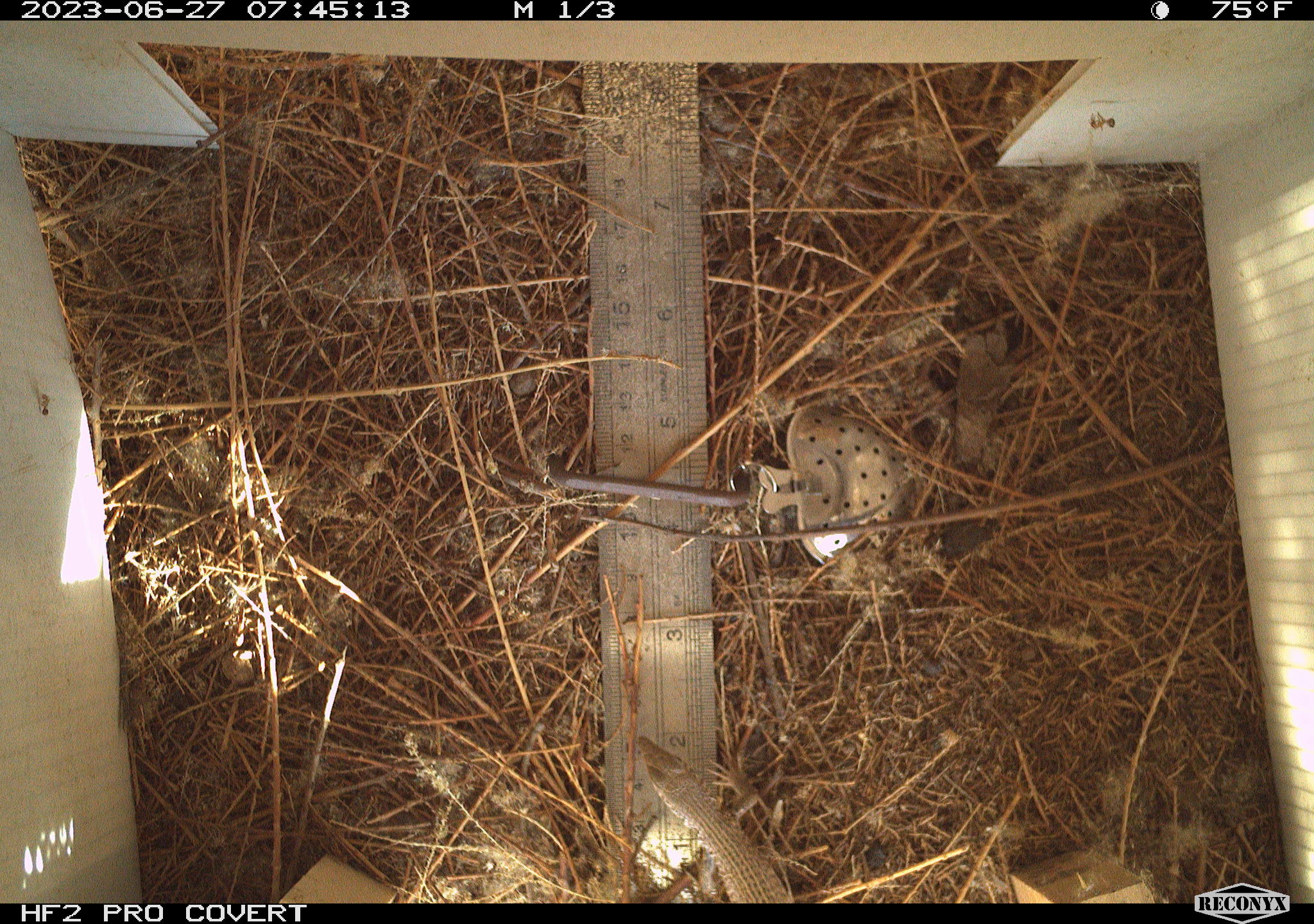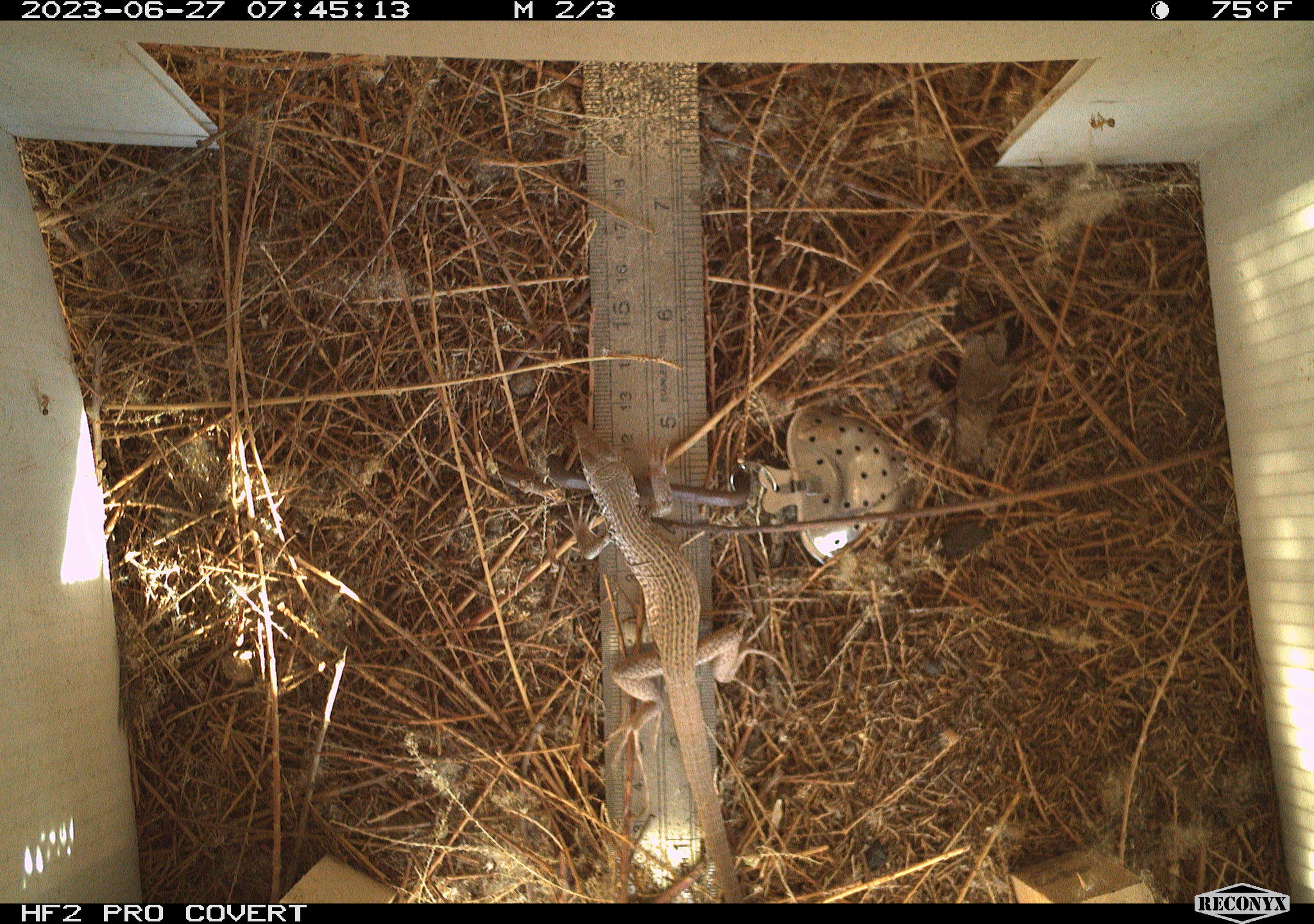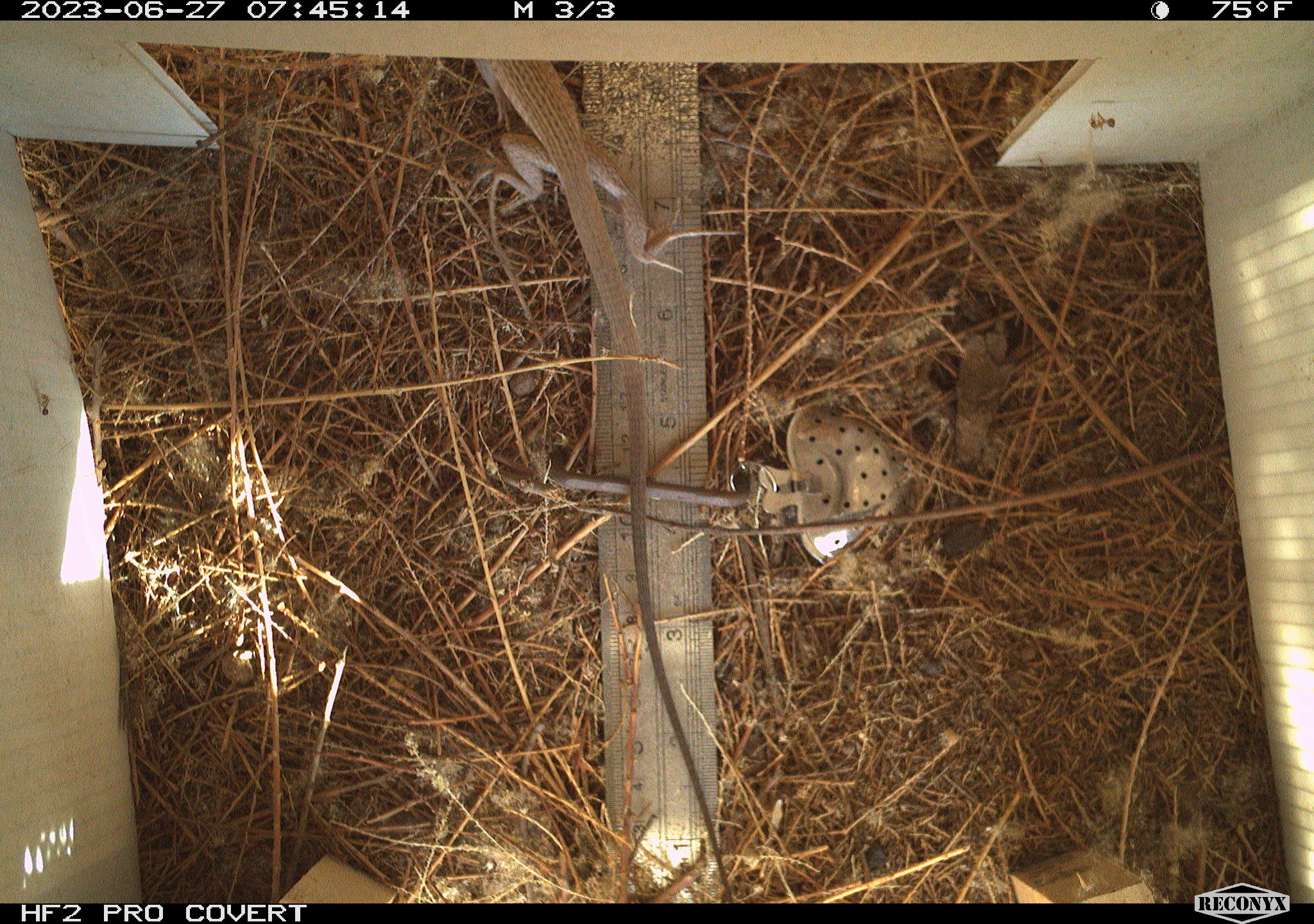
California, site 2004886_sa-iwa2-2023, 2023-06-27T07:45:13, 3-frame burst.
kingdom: Animalia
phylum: Chordata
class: Reptilia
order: Squamata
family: Teiidae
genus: Aspidoscelis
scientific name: Aspidoscelis tigris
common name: western whiptail